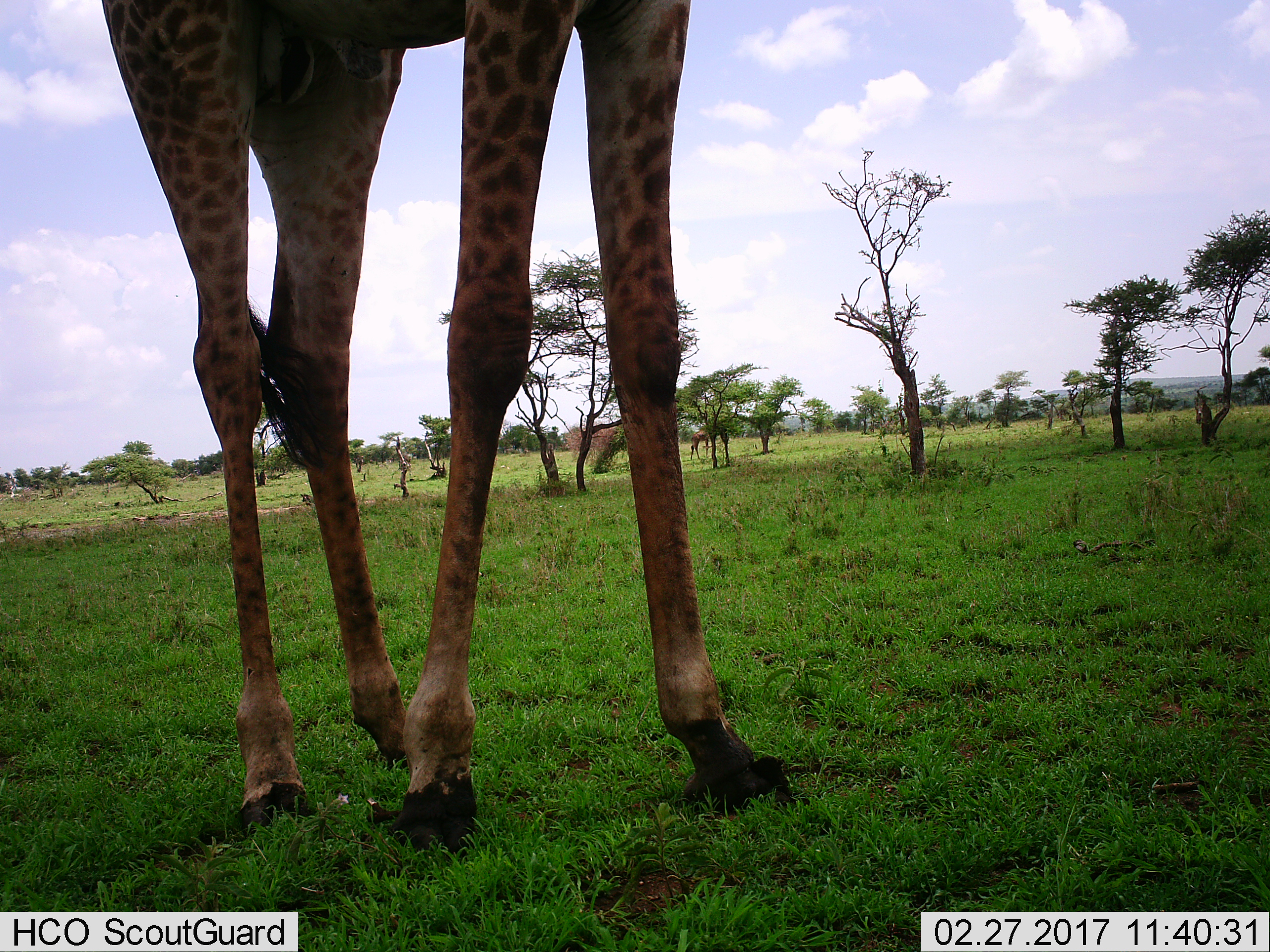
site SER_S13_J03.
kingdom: Animalia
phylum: Chordata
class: Mammalia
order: Artiodactyla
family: Giraffidae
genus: Giraffa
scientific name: Giraffa camelopardalis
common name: giraffe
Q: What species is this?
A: Giraffe (Giraffa camelopardalis).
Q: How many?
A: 2.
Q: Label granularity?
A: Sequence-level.